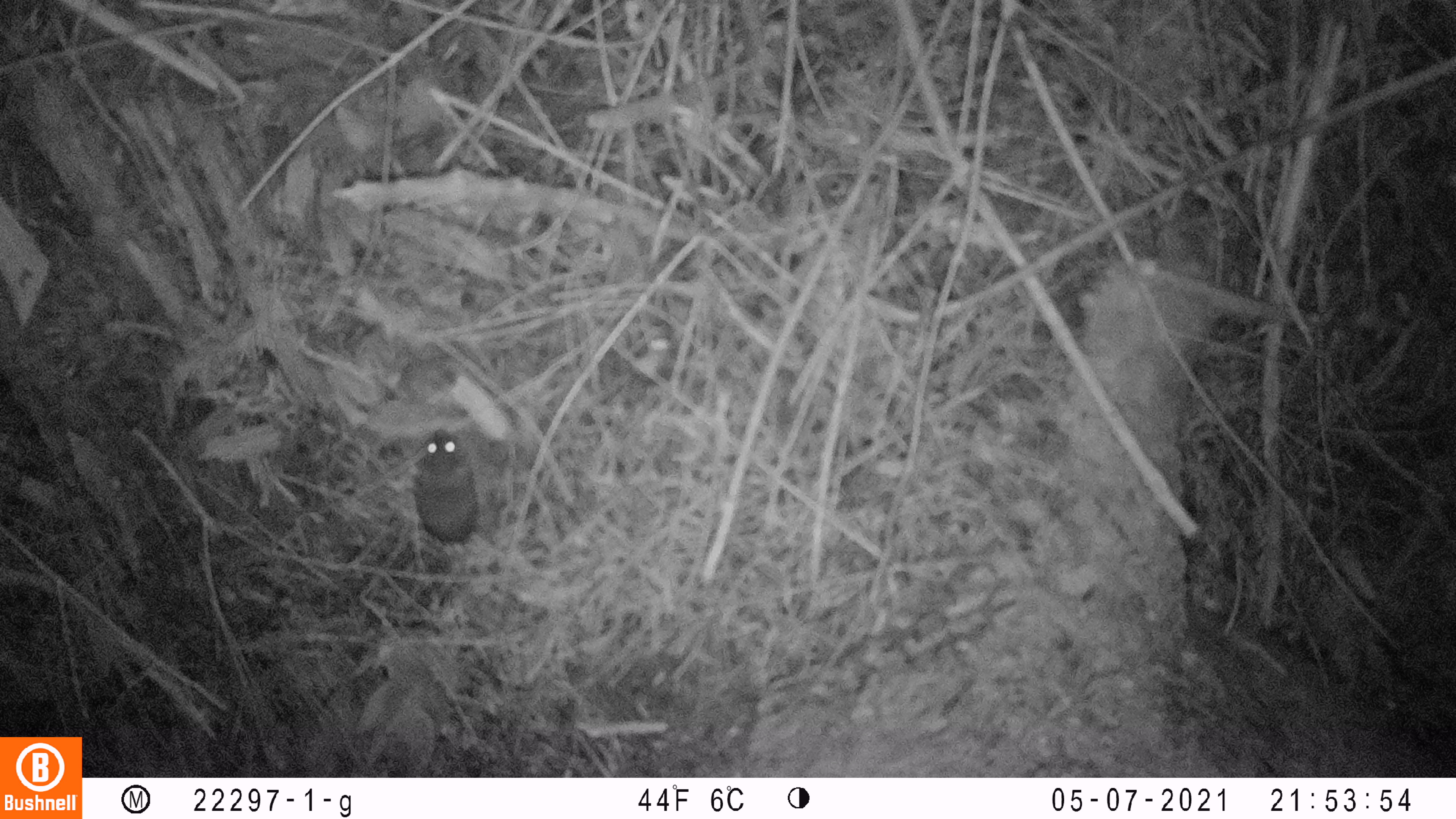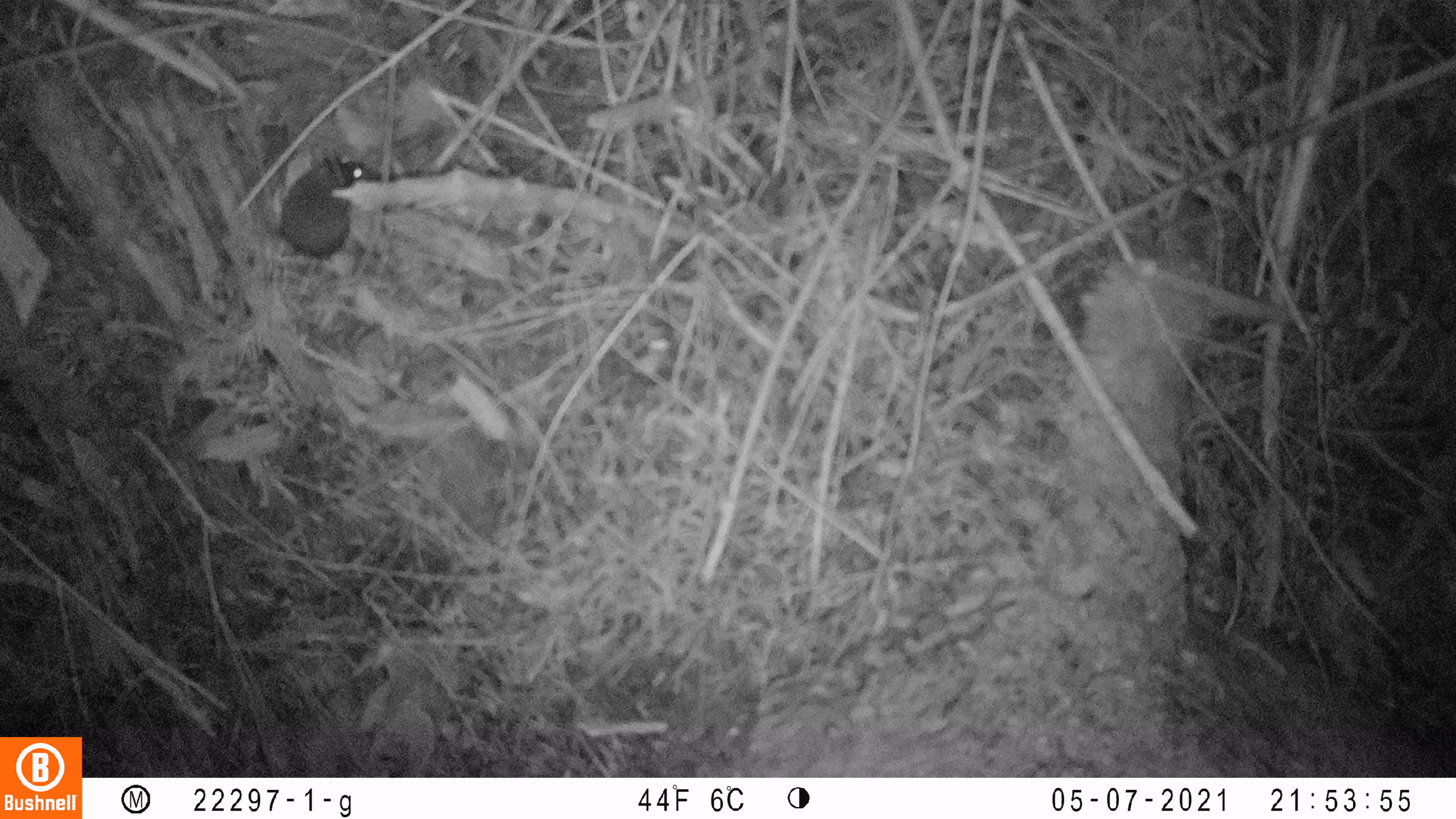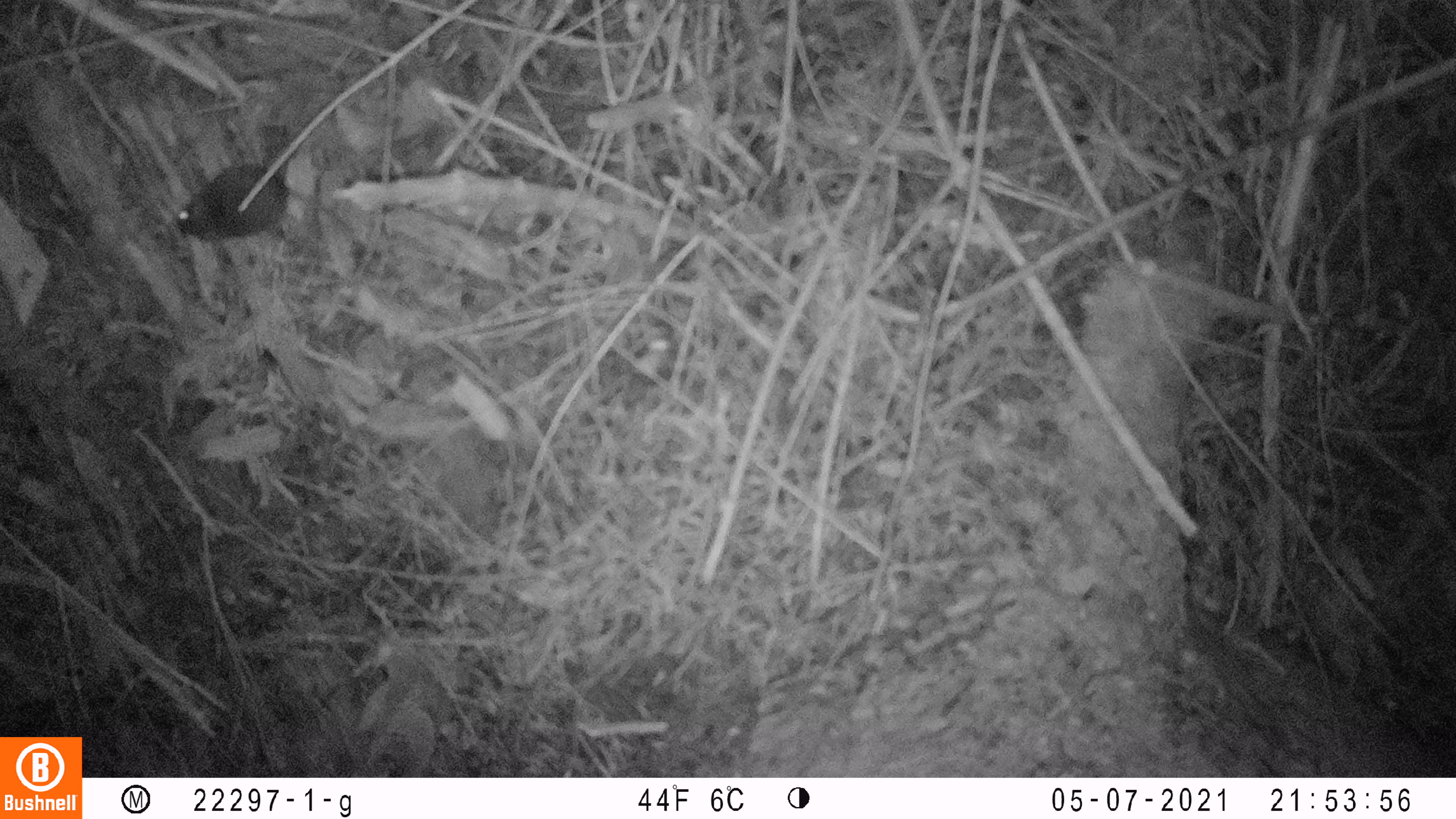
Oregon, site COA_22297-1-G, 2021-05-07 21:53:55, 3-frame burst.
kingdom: Animalia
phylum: Chordata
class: Mammalia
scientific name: Mammalia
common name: small mammal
Small mammal (Mammalia).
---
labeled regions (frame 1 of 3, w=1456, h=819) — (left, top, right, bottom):
small mammal: (364, 395, 562, 630)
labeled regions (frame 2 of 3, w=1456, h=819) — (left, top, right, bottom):
small mammal: (243, 123, 406, 329)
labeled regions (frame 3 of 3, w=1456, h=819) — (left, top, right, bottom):
small mammal: (131, 97, 397, 277)